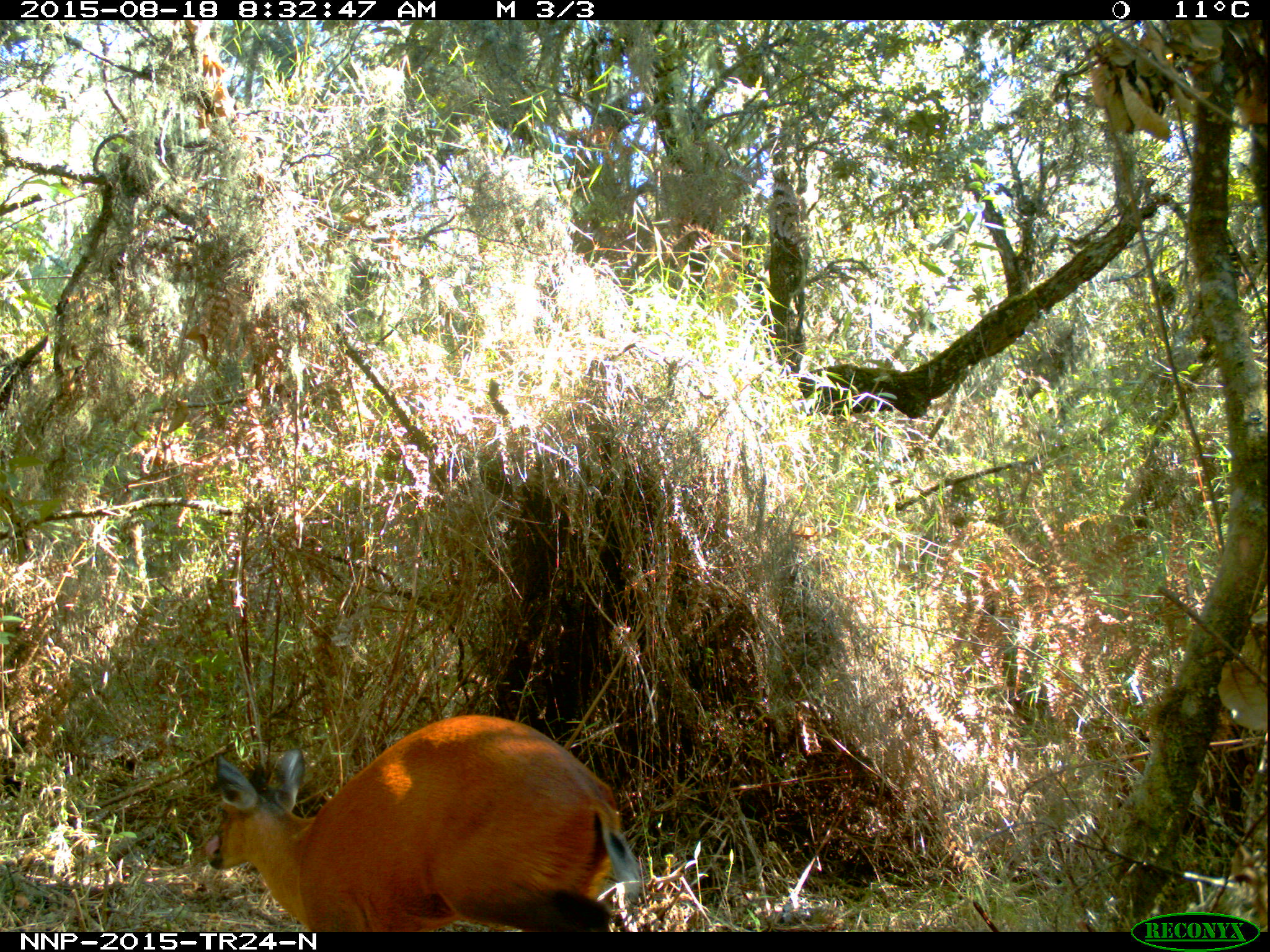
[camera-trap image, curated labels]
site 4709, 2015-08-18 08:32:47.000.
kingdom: Animalia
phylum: Chordata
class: Mammalia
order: Artiodactyla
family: Bovidae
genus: Cephalophus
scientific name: Cephalophus nigrifrons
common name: black-fronted duiker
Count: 1.